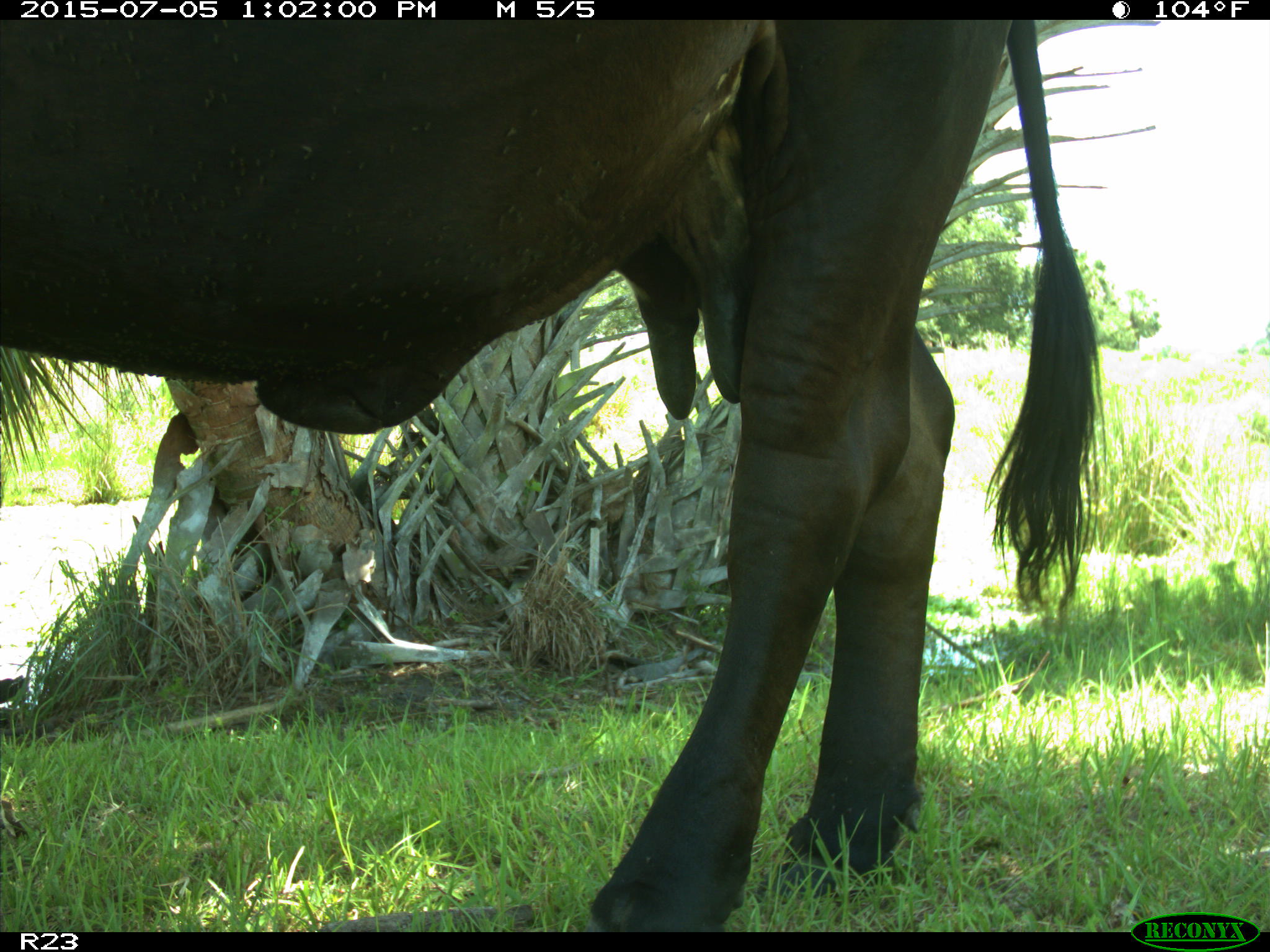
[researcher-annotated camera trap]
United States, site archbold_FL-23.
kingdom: Animalia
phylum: Chordata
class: Mammalia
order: Artiodactyla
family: Bovidae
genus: Bos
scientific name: Bos taurus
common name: domestic cow